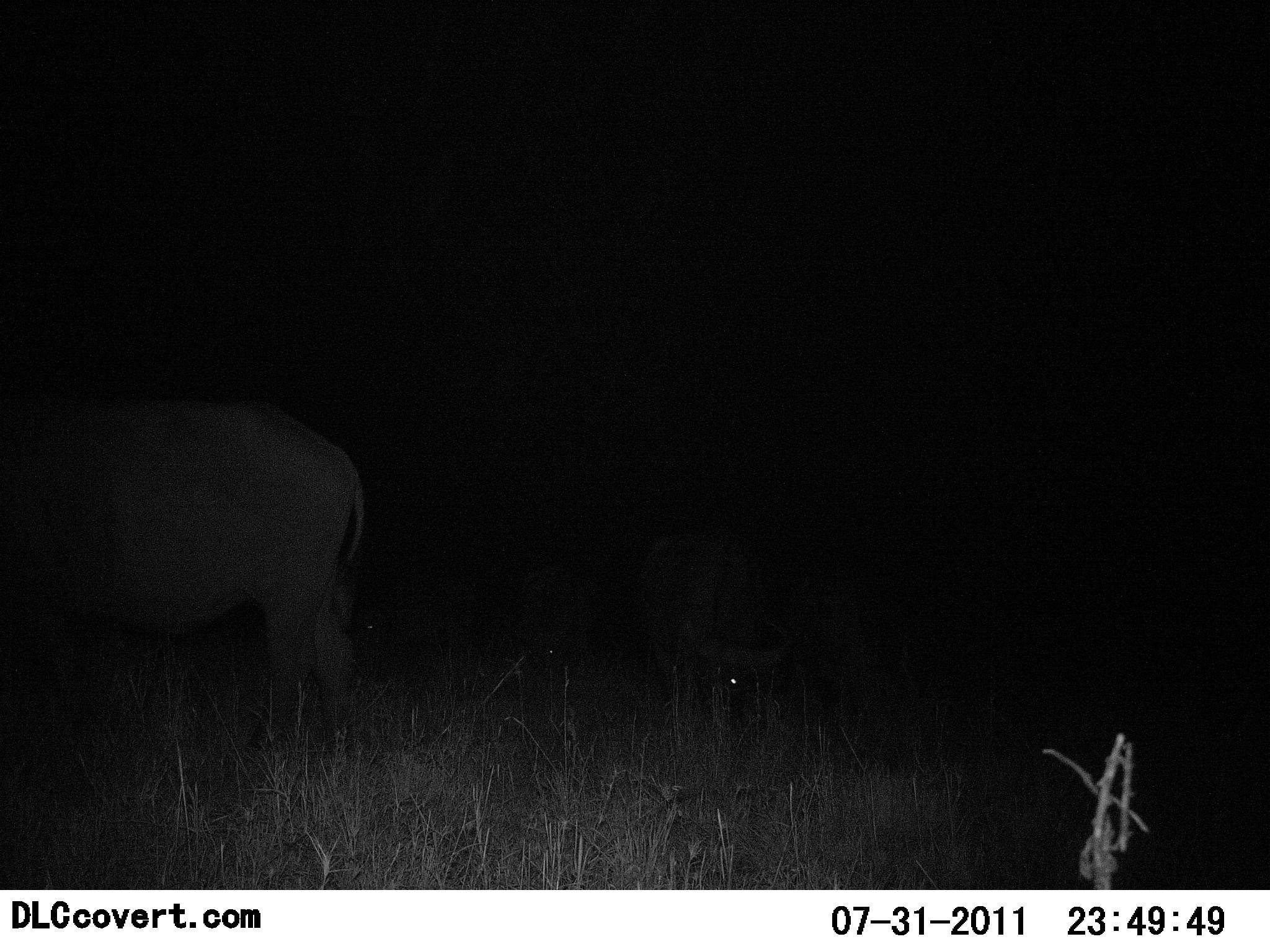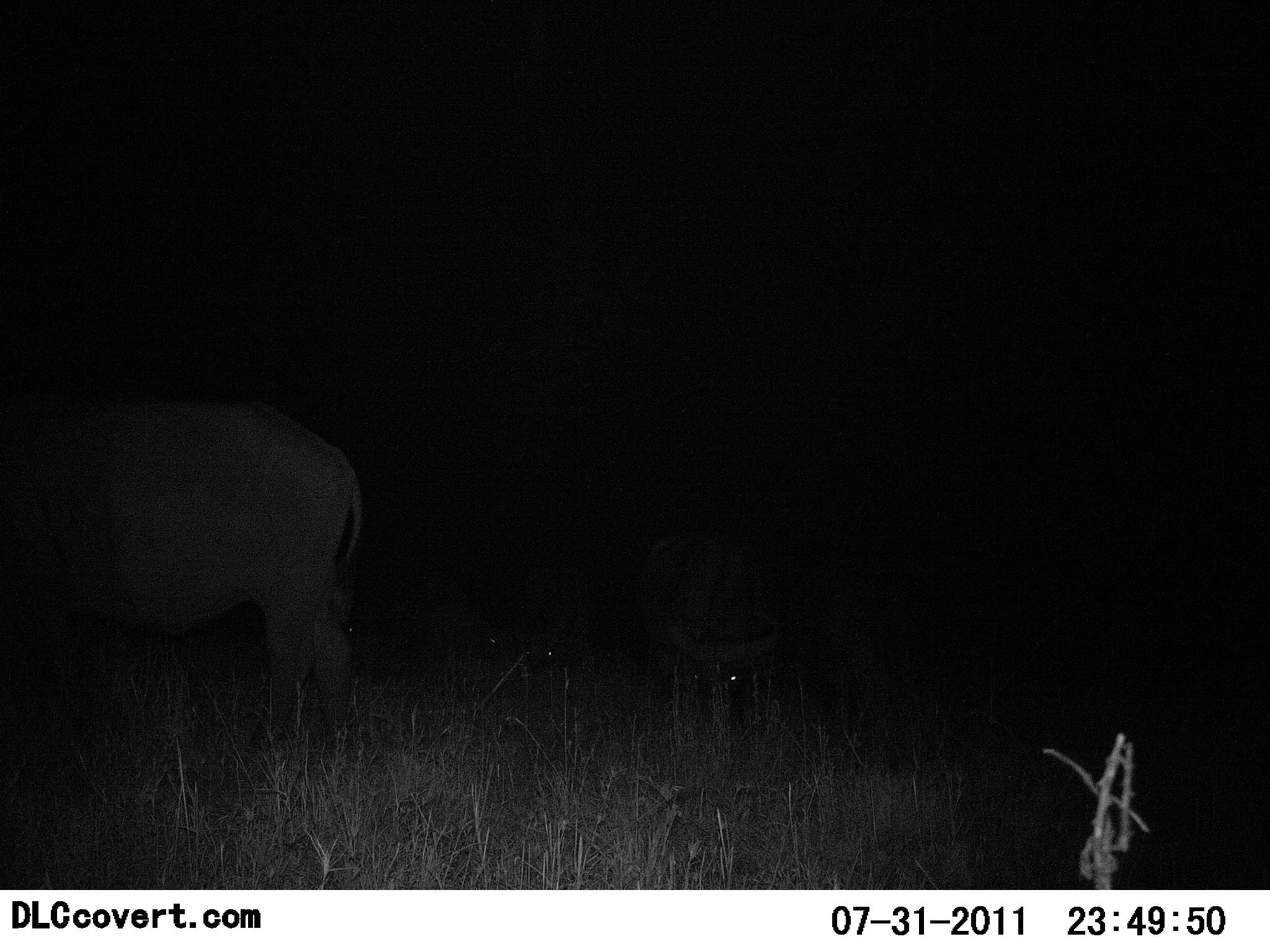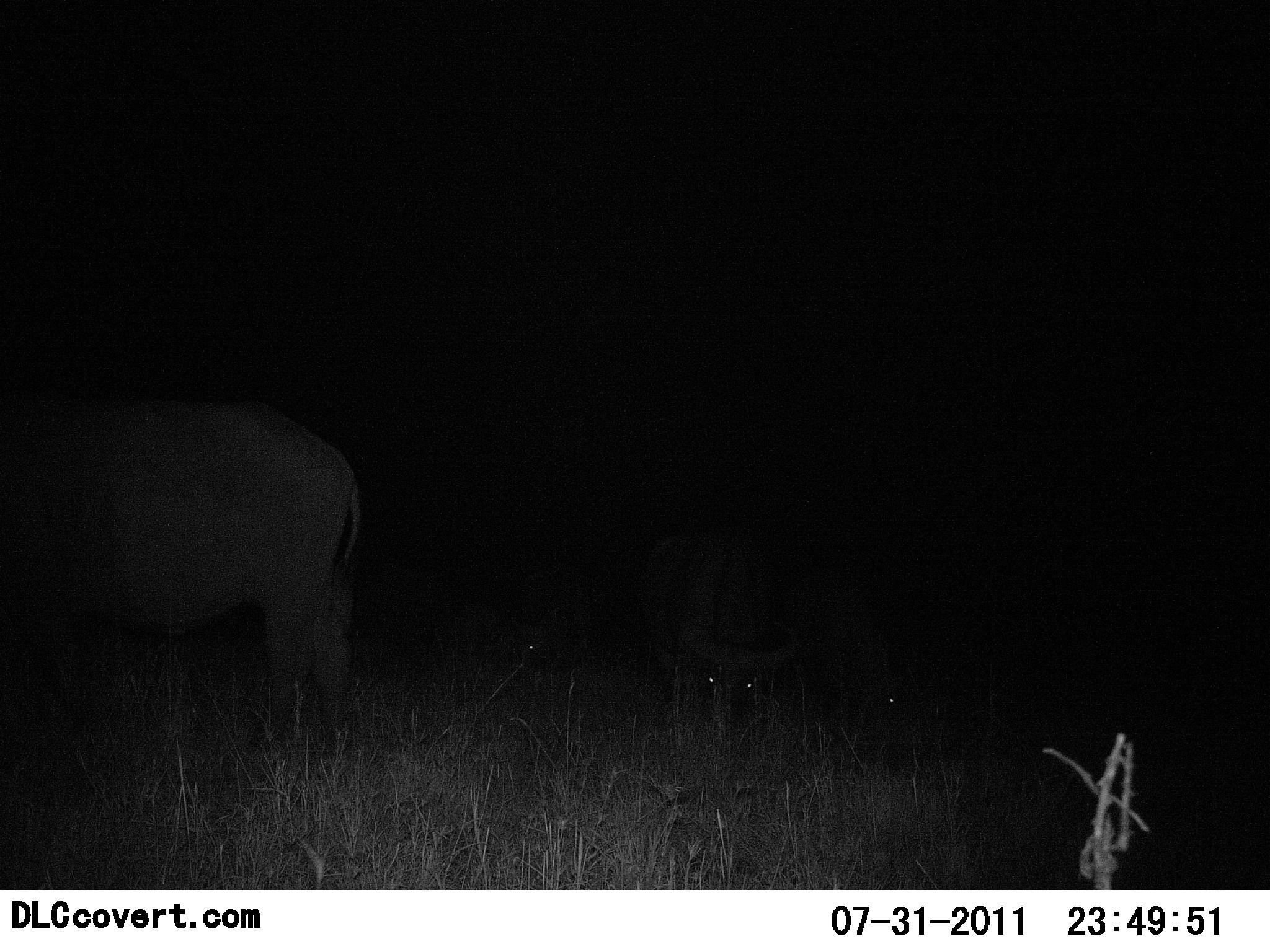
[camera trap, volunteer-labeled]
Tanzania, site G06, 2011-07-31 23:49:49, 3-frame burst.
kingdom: Animalia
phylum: Chordata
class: Mammalia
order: Artiodactyla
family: Bovidae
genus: Syncerus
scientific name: Syncerus caffer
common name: cape buffalo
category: buffalo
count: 5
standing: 55%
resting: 18%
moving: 0%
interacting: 0%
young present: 0%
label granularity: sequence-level